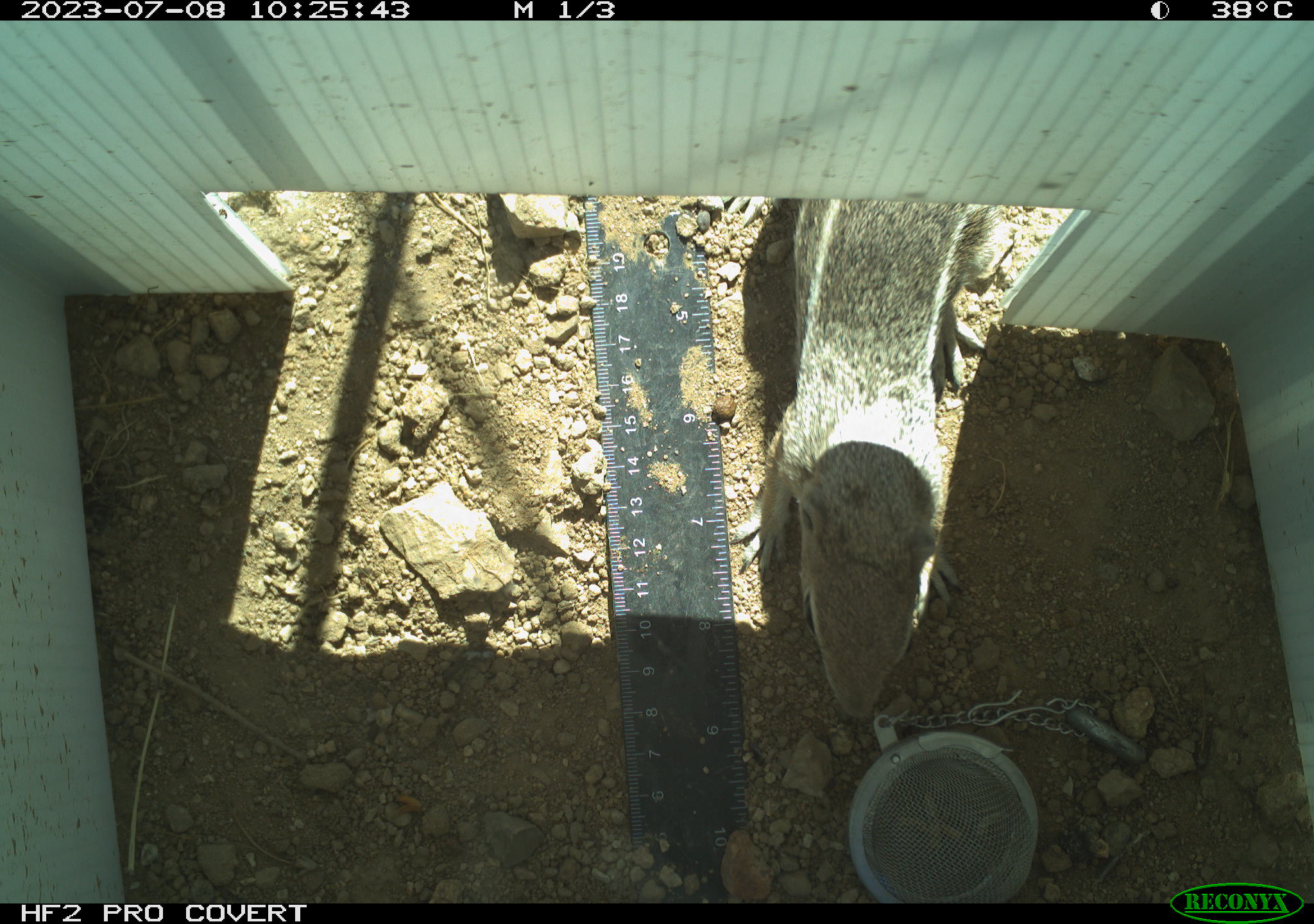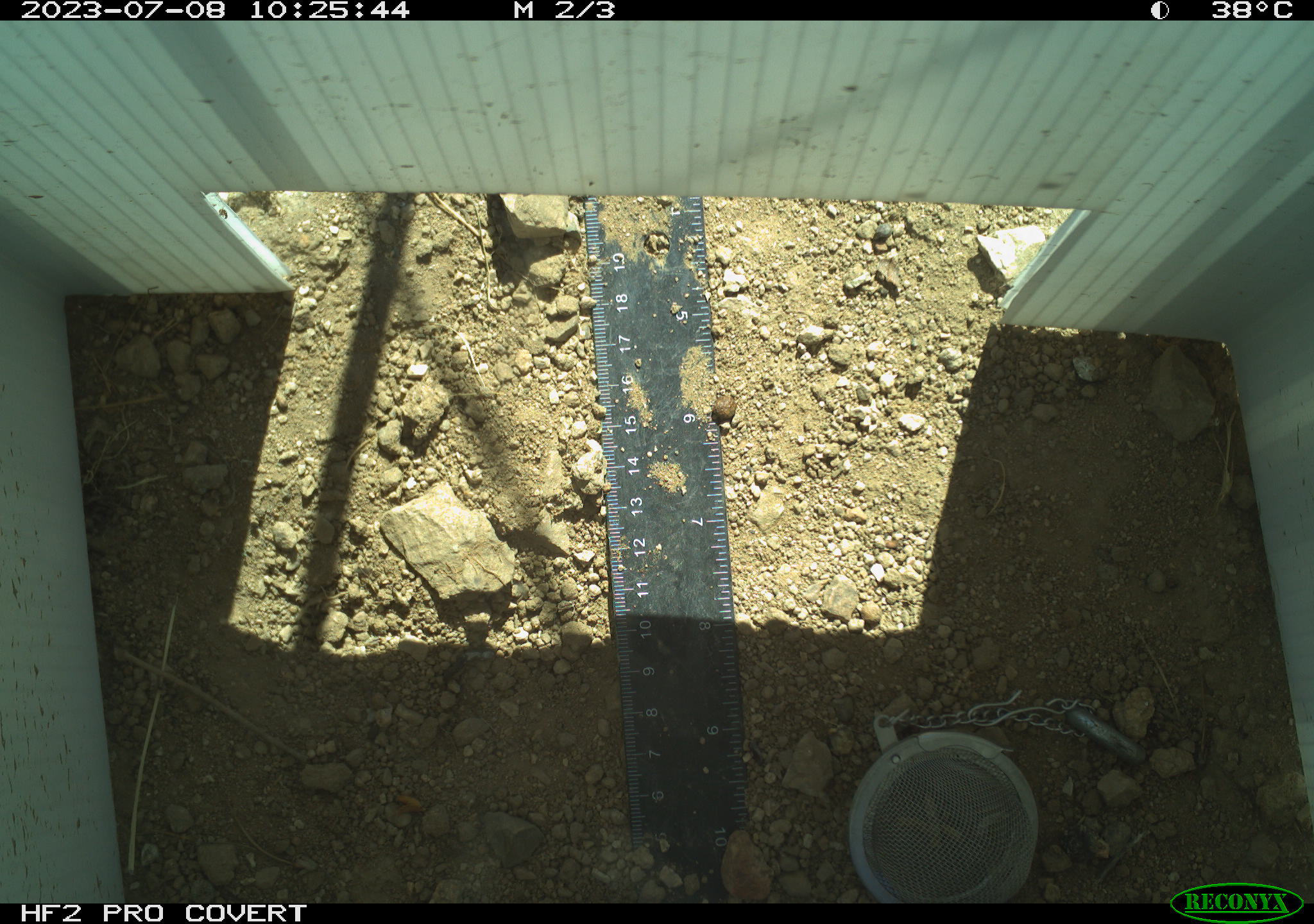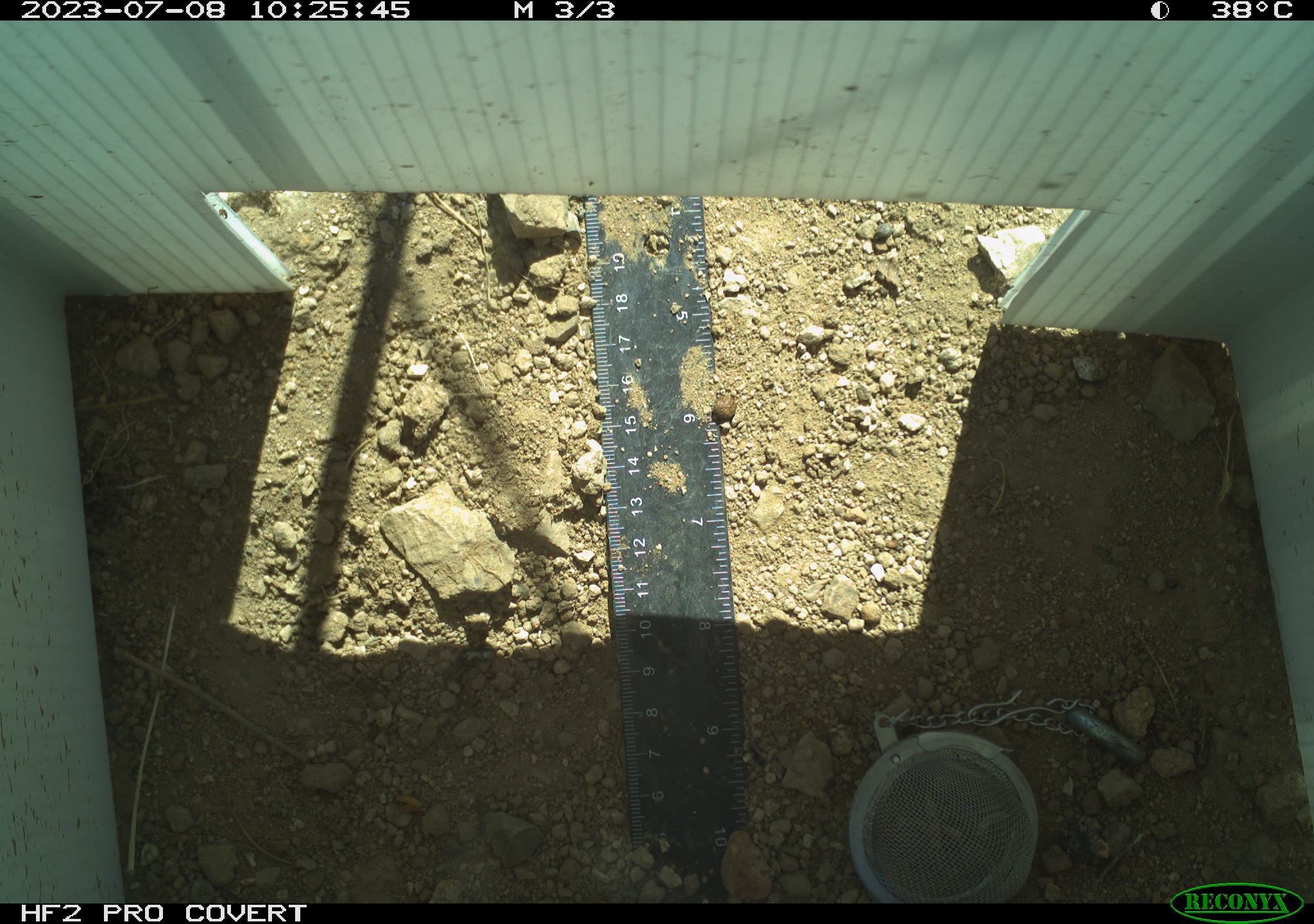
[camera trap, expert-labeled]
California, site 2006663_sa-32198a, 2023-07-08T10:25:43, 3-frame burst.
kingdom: Animalia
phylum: Chordata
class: Mammalia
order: Rodentia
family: Sciuridae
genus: Ammospermophilus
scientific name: Ammospermophilus leucurus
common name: white-tailed antelope squirrel